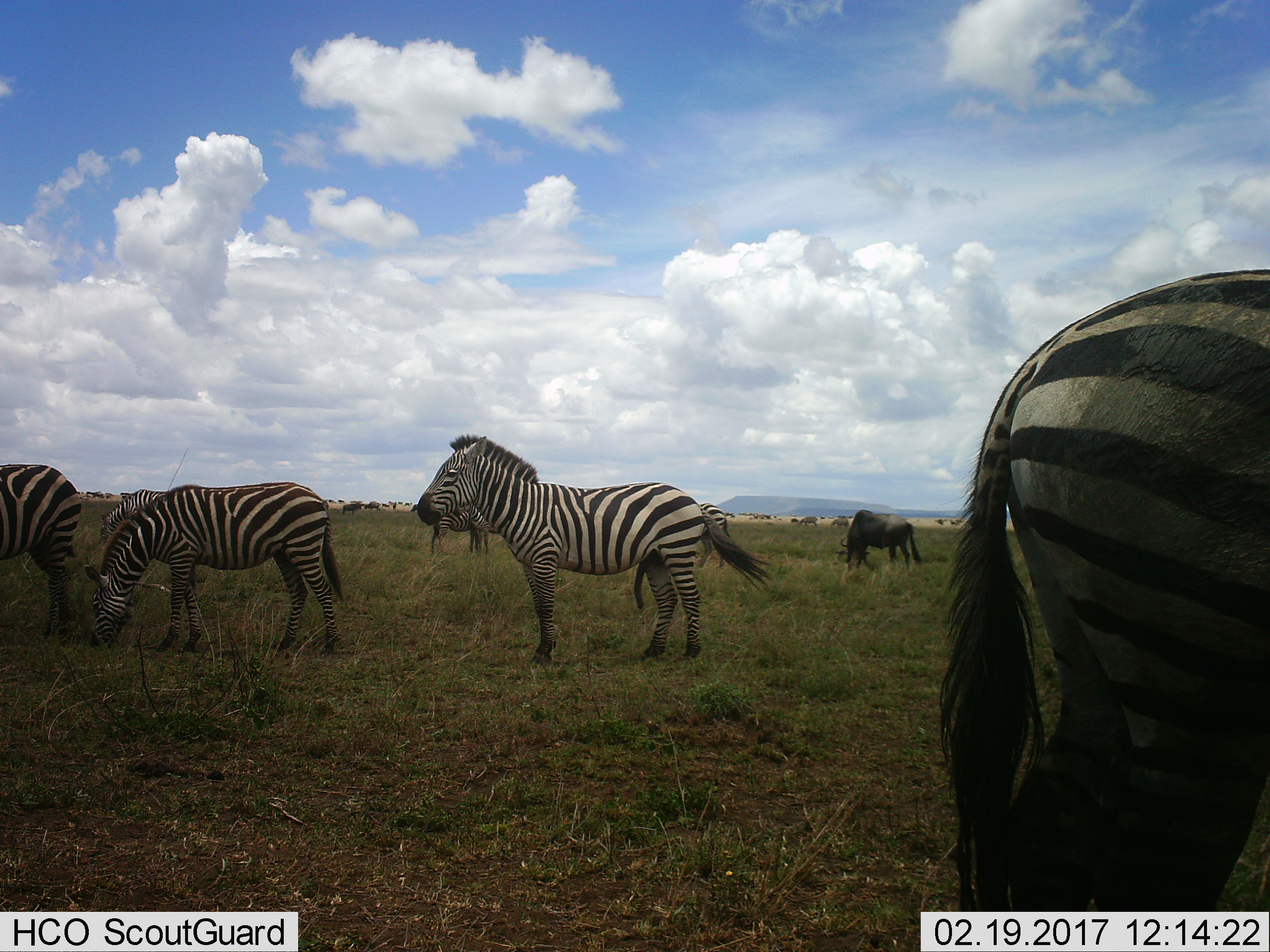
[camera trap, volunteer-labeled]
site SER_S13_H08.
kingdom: Animalia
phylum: Chordata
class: Mammalia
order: Perissodactyla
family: Equidae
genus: Equus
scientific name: Equus quagga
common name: plains zebra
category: zebraplains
Zebraplains (plains zebra) (Equus quagga), count 6. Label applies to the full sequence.